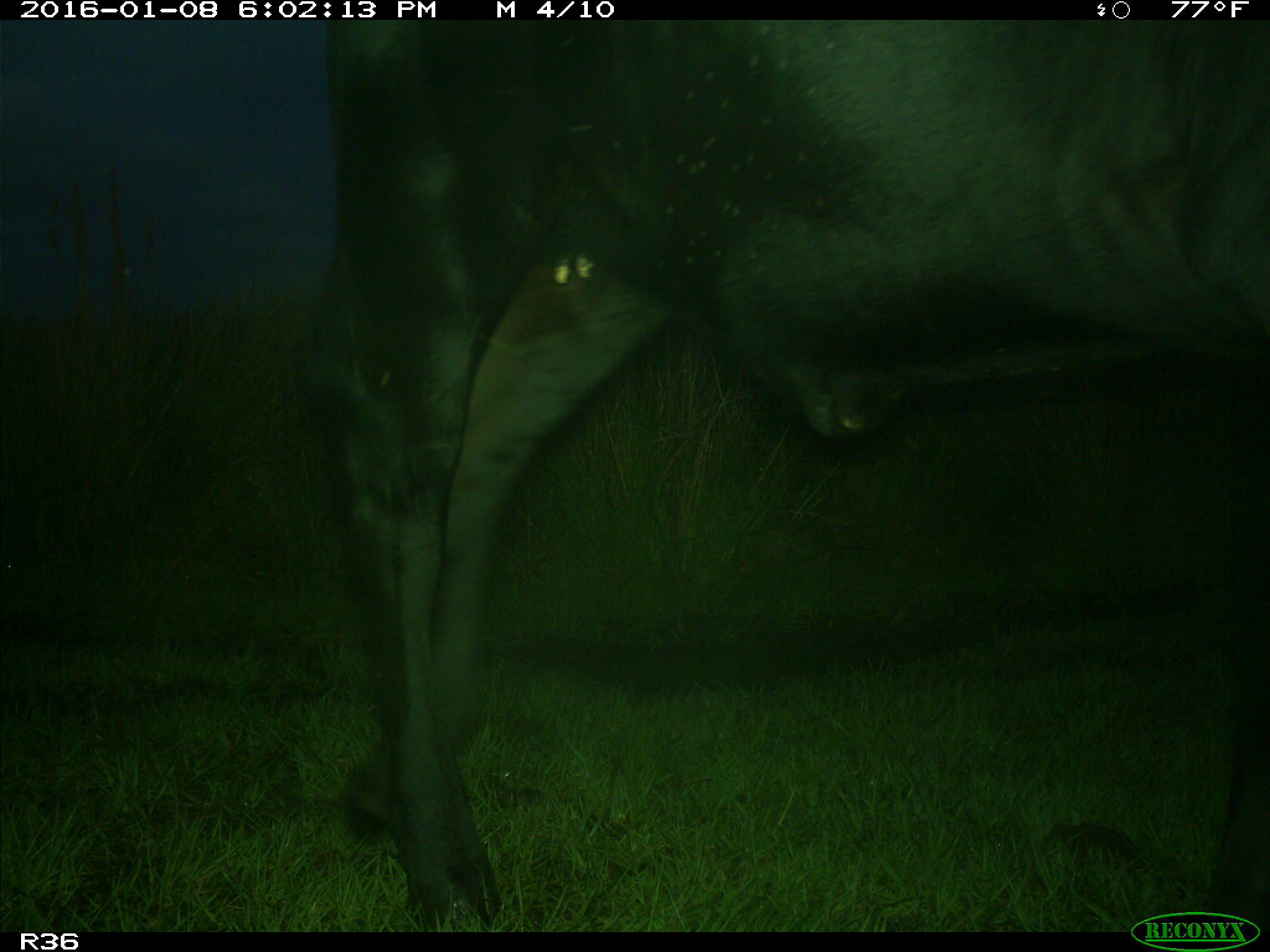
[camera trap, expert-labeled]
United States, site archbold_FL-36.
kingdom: Animalia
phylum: Chordata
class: Mammalia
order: Artiodactyla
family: Bovidae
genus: Bos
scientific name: Bos taurus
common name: domestic cow